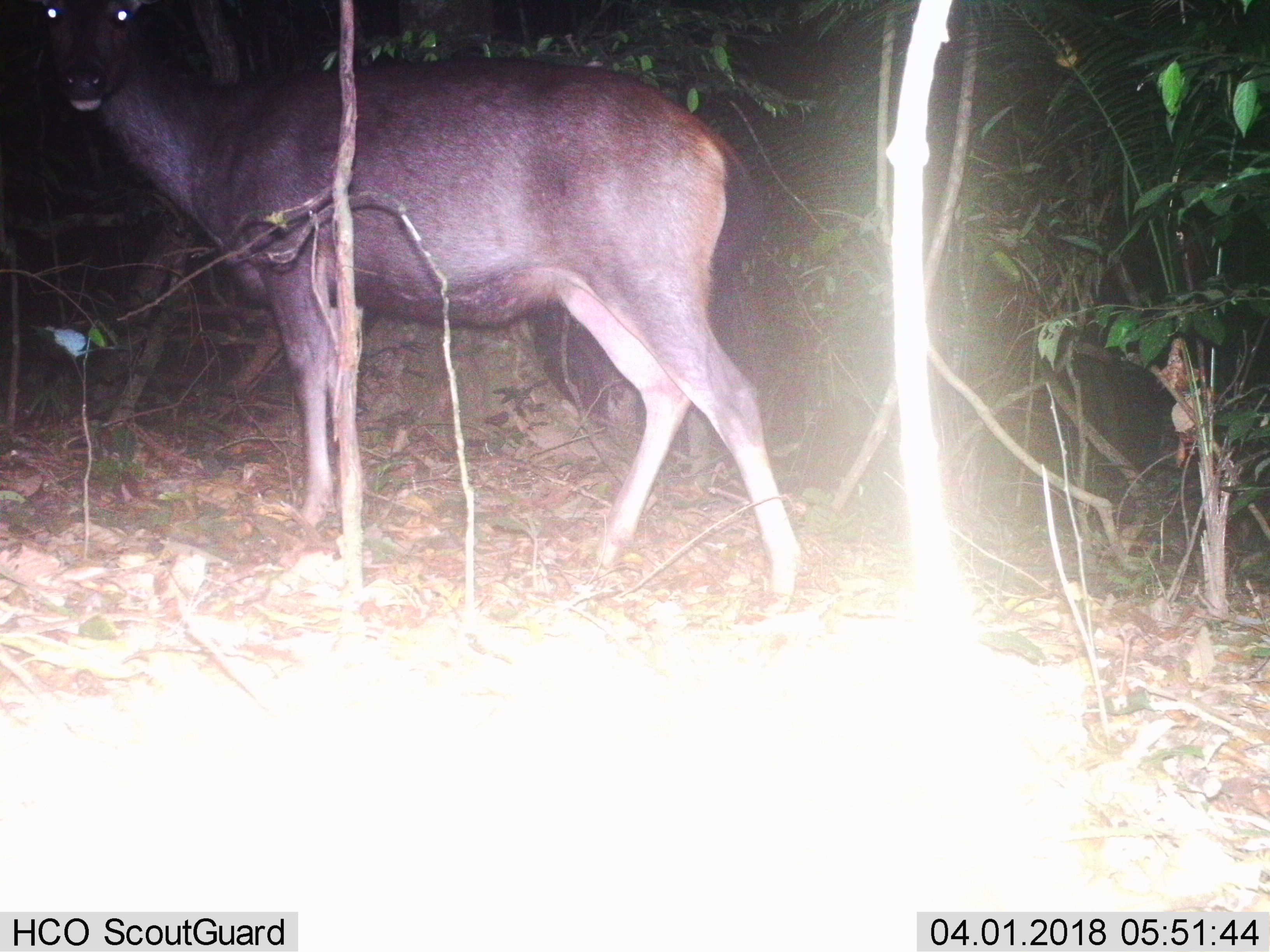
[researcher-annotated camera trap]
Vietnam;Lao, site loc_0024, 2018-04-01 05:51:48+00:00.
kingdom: Animalia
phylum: Chordata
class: Mammalia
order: Artiodactyla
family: Cervidae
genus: Rusa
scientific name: Rusa unicolor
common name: sambar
Sambar (Rusa unicolor). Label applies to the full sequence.